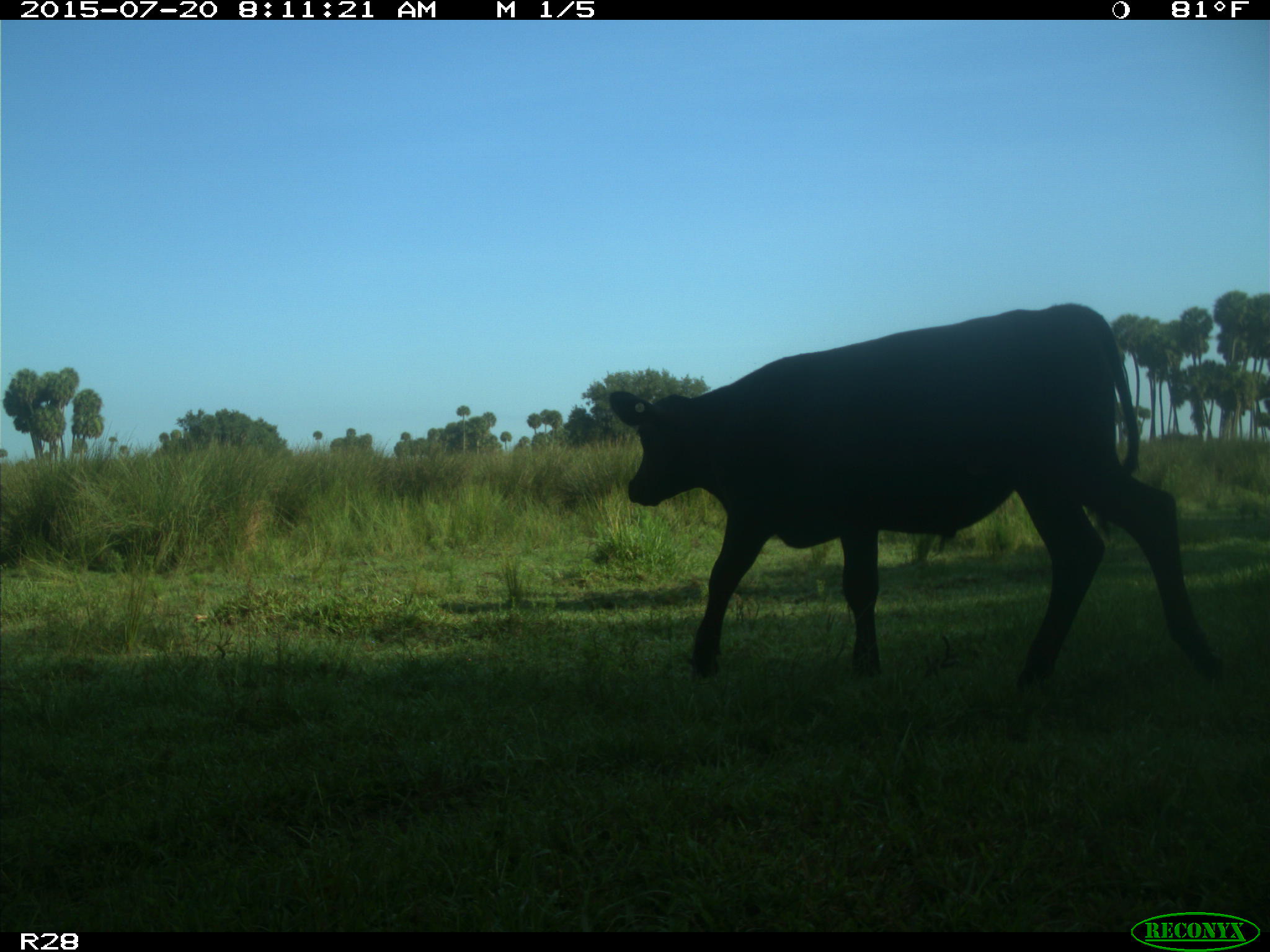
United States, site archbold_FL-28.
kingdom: Animalia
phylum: Chordata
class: Mammalia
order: Artiodactyla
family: Bovidae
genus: Bos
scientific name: Bos taurus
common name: domestic cow